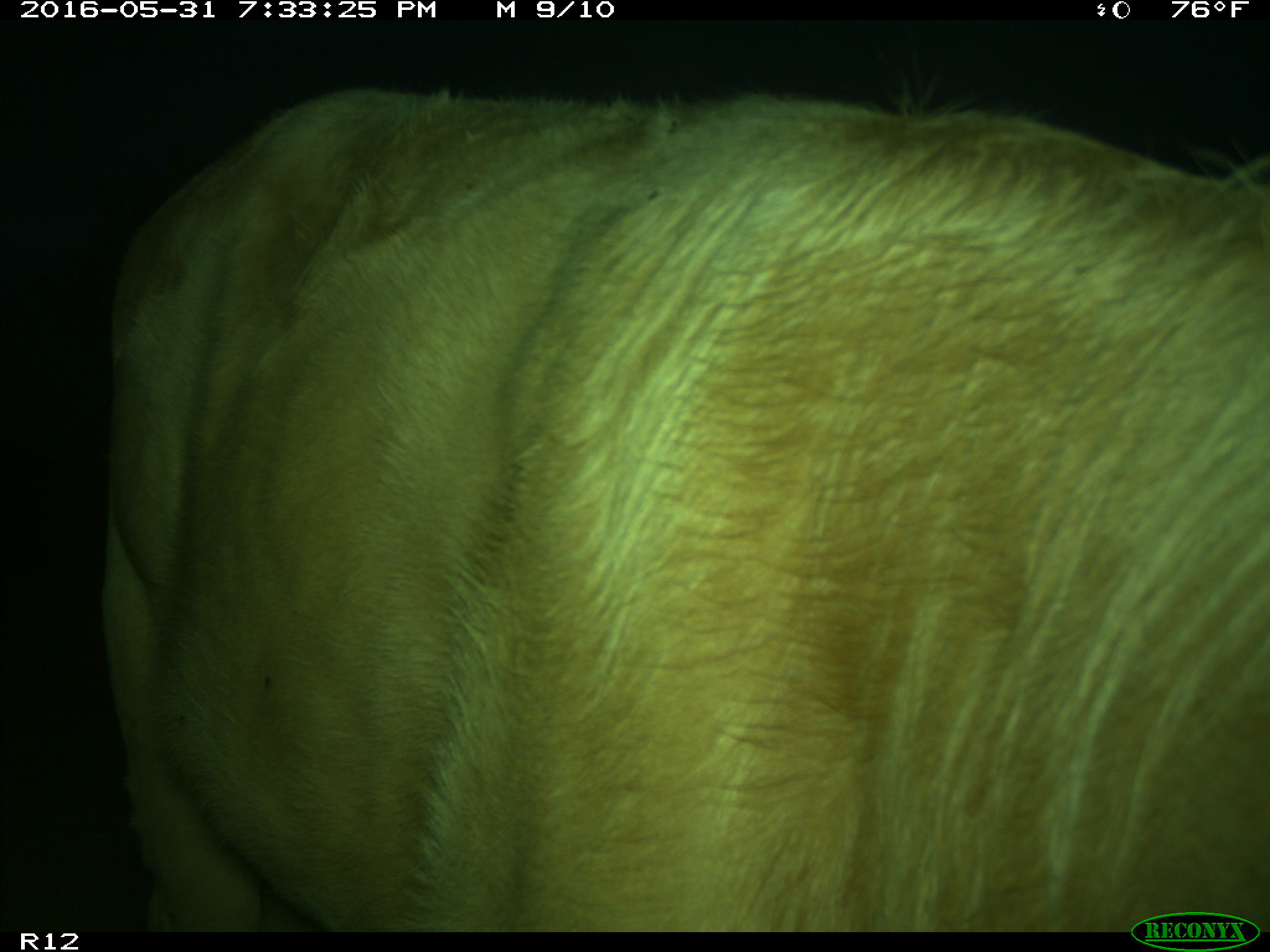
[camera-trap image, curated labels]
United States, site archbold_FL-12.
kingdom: Animalia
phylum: Chordata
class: Mammalia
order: Artiodactyla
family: Bovidae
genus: Bos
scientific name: Bos taurus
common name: domestic cow